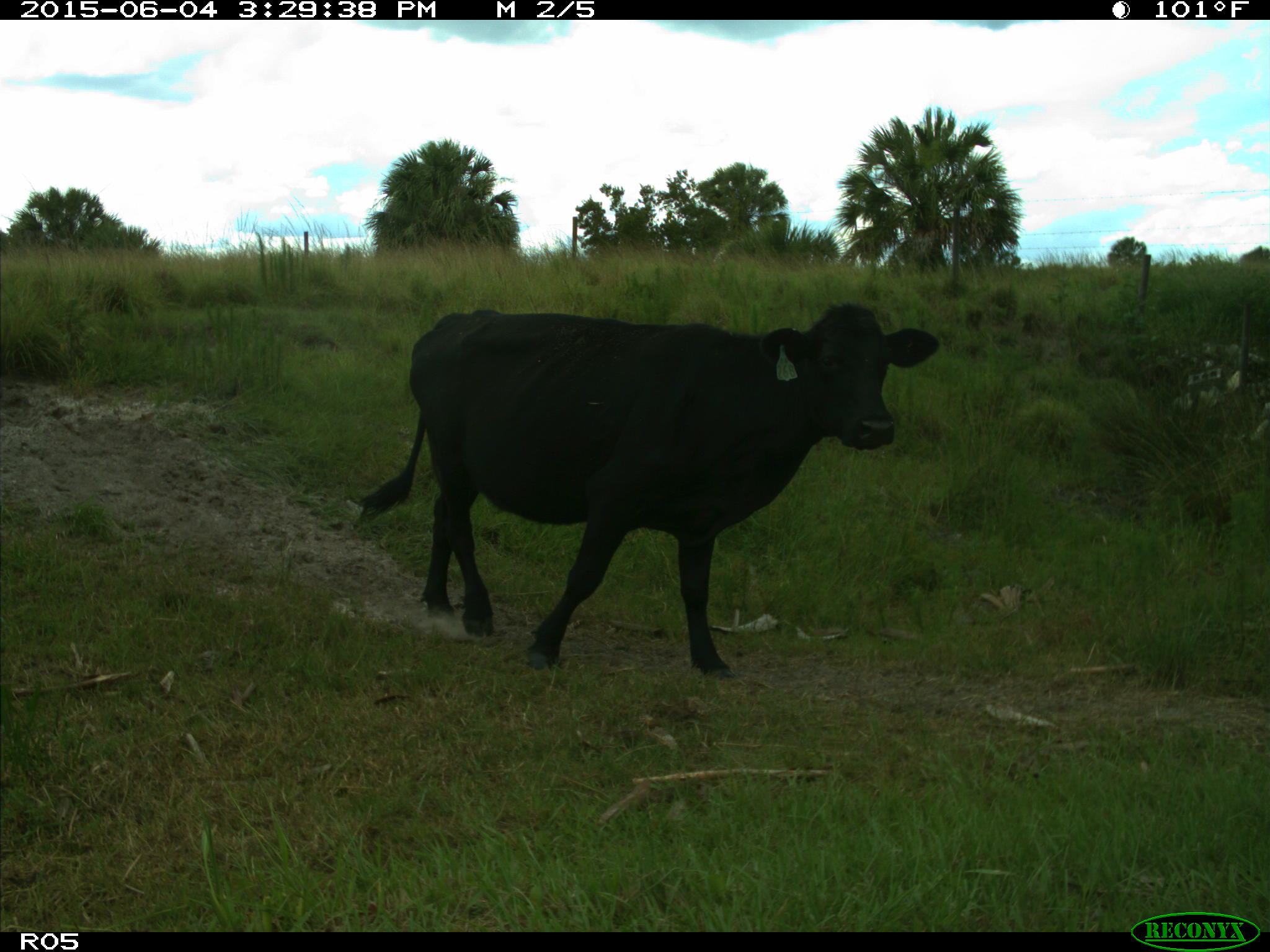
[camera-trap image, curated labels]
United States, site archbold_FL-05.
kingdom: Animalia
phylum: Chordata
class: Mammalia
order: Artiodactyla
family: Bovidae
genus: Bos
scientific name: Bos taurus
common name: domestic cow